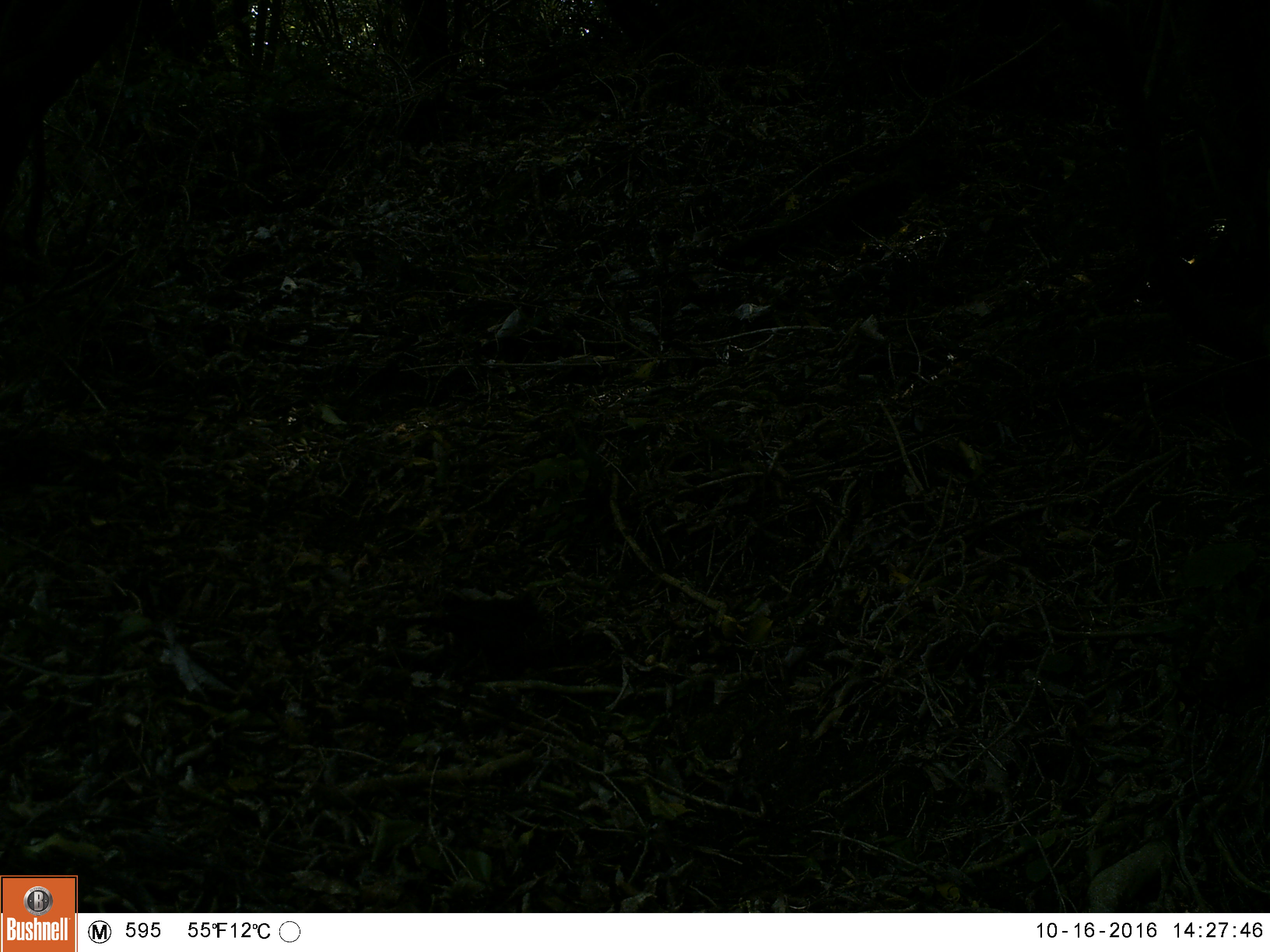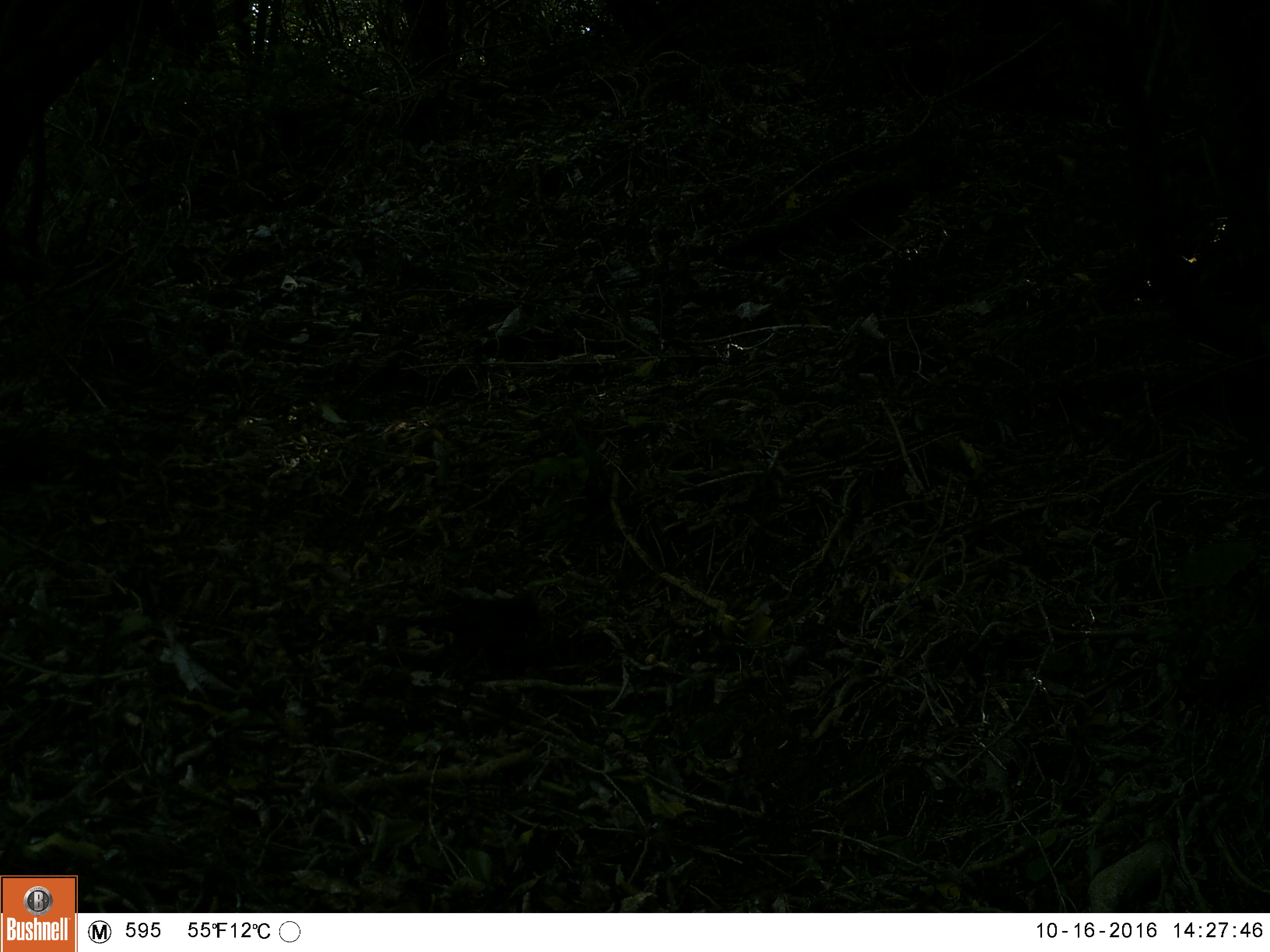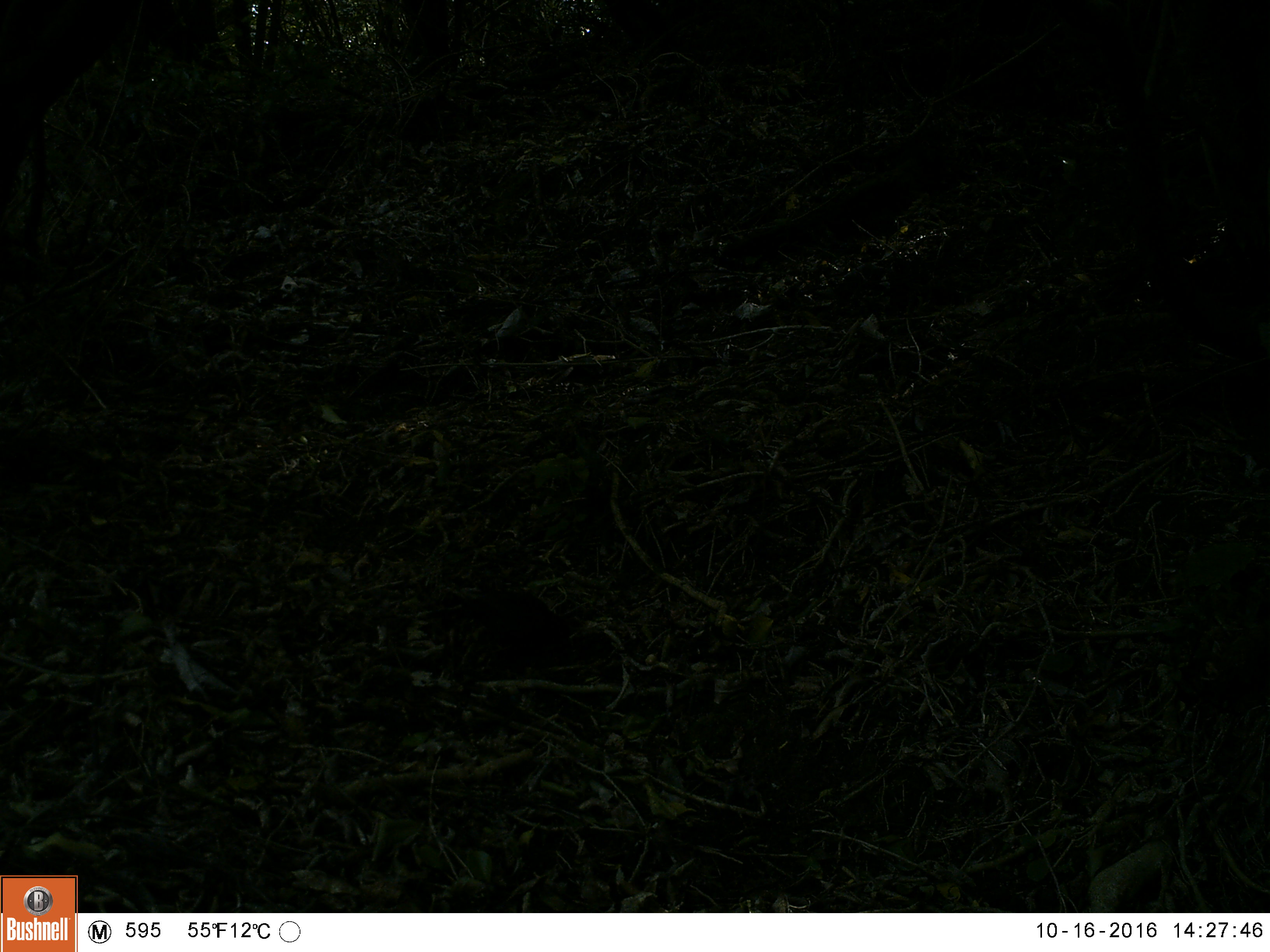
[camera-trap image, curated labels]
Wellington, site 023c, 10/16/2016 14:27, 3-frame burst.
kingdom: Animalia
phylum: Chordata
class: Aves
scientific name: Aves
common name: bird